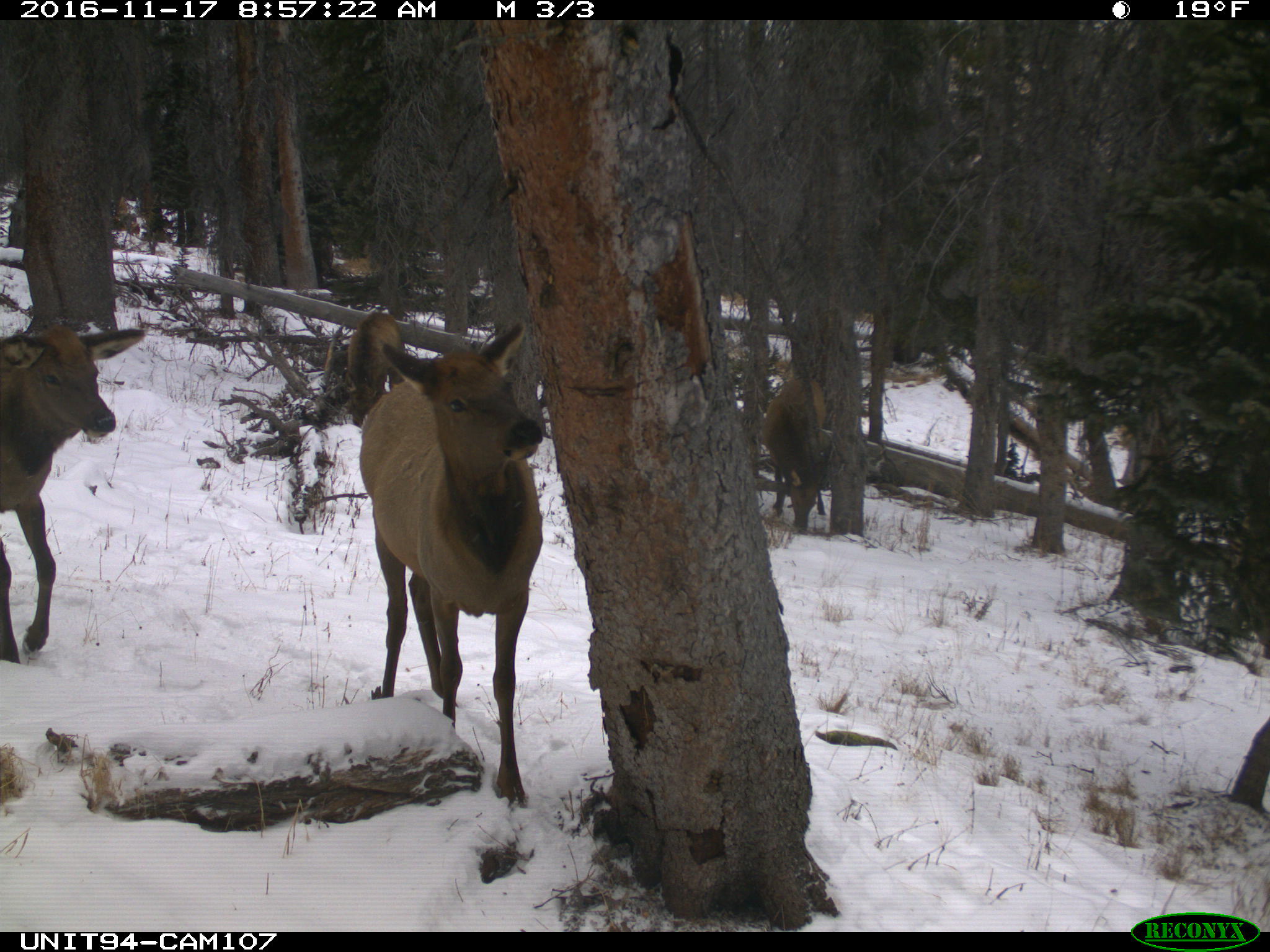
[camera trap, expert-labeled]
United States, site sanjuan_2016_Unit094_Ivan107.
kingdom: Animalia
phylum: Chordata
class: Mammalia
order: Artiodactyla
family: Cervidae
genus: Cervus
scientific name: Cervus elaphus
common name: red deer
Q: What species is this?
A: Cervus elaphus (red deer).